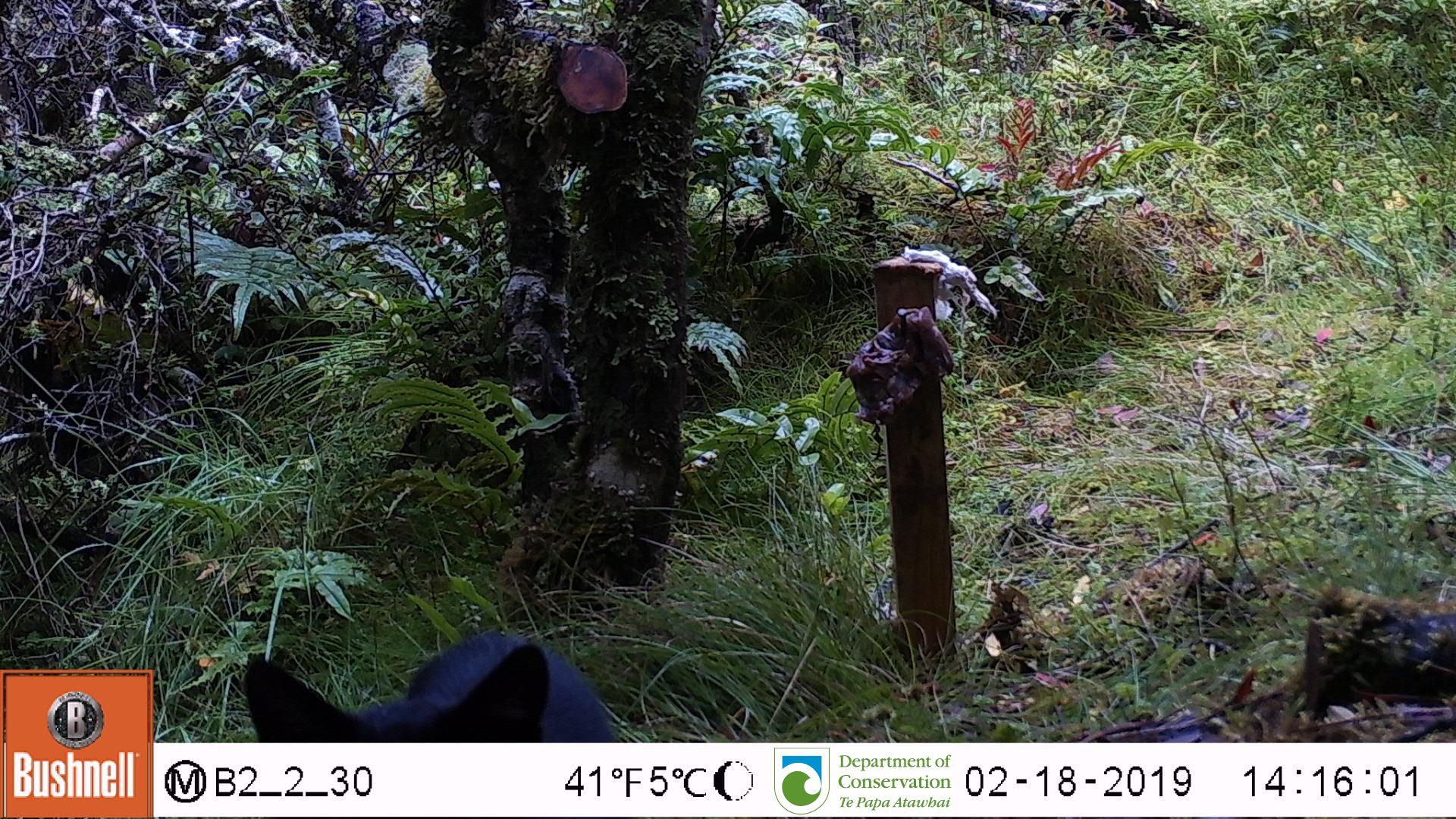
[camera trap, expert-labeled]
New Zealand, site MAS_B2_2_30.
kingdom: Animalia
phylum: Chordata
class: Mammalia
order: Carnivora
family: Felidae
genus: Felis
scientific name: Felis catus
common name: domestic cat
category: cat